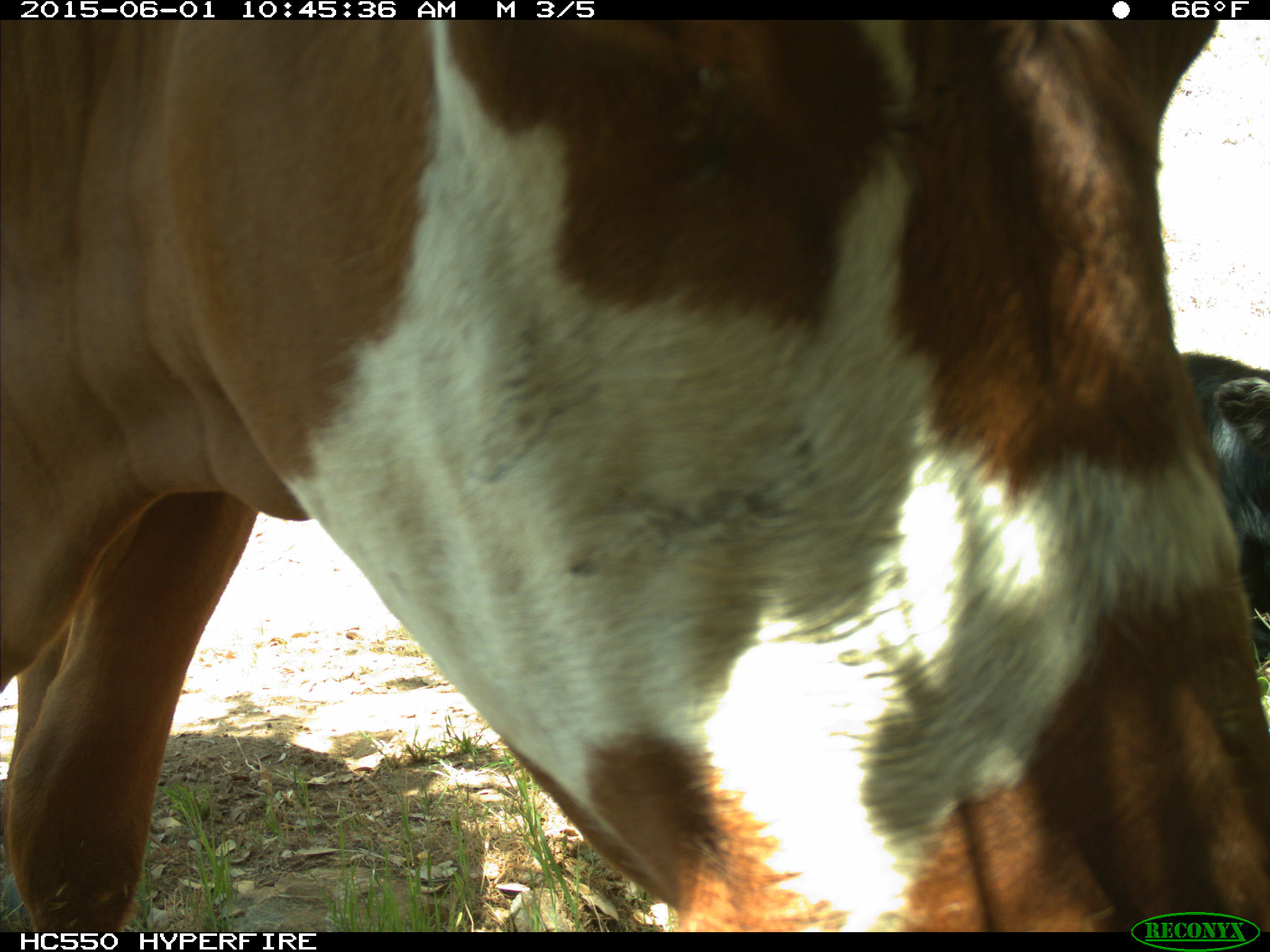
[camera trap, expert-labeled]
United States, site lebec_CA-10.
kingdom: Animalia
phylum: Chordata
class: Mammalia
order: Artiodactyla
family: Bovidae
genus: Bos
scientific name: Bos taurus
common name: domestic cow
Bos taurus (domestic cow).